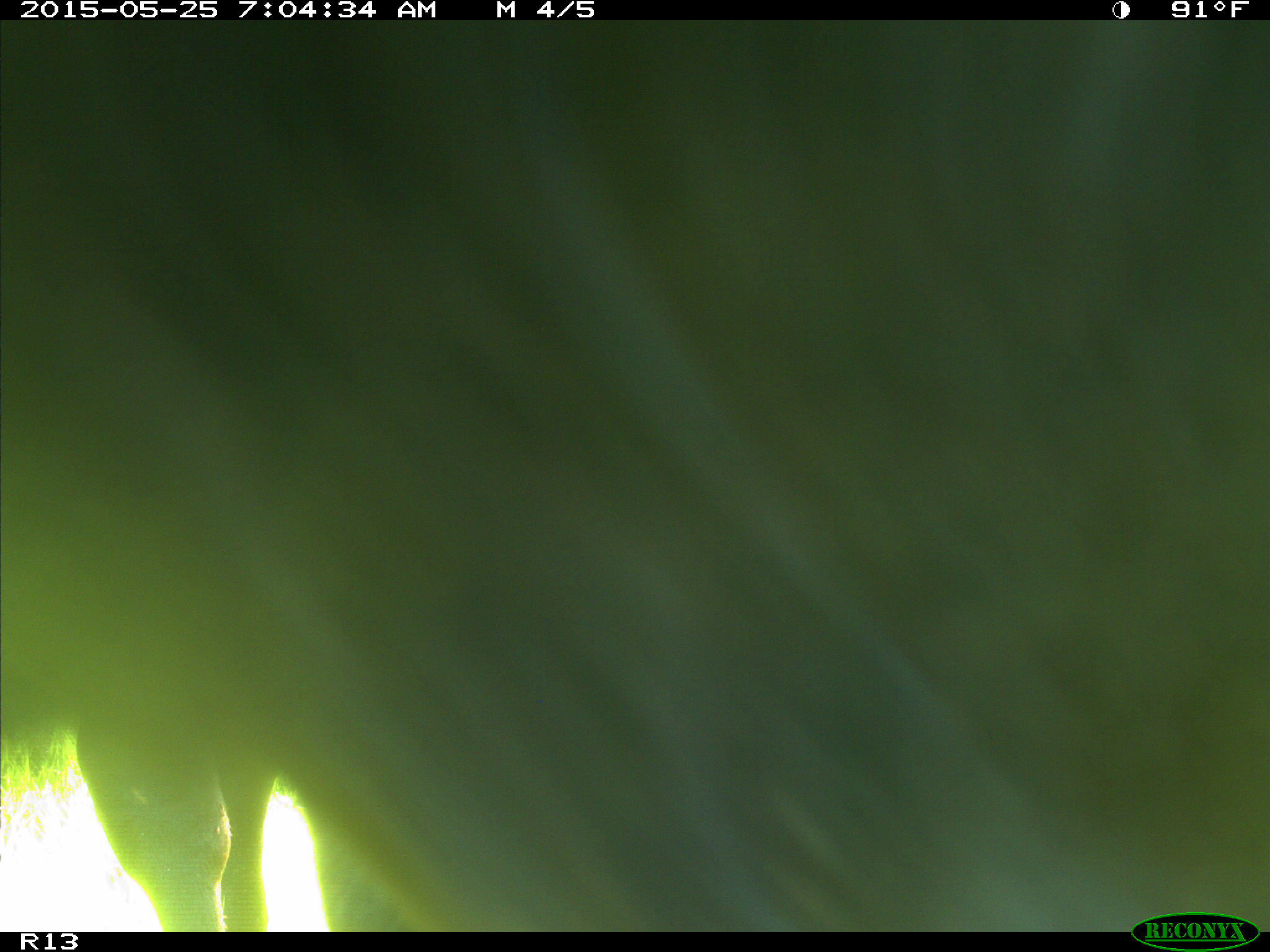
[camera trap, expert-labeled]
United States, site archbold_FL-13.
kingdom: Animalia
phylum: Chordata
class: Mammalia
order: Artiodactyla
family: Bovidae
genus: Bos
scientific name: Bos taurus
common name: domestic cow